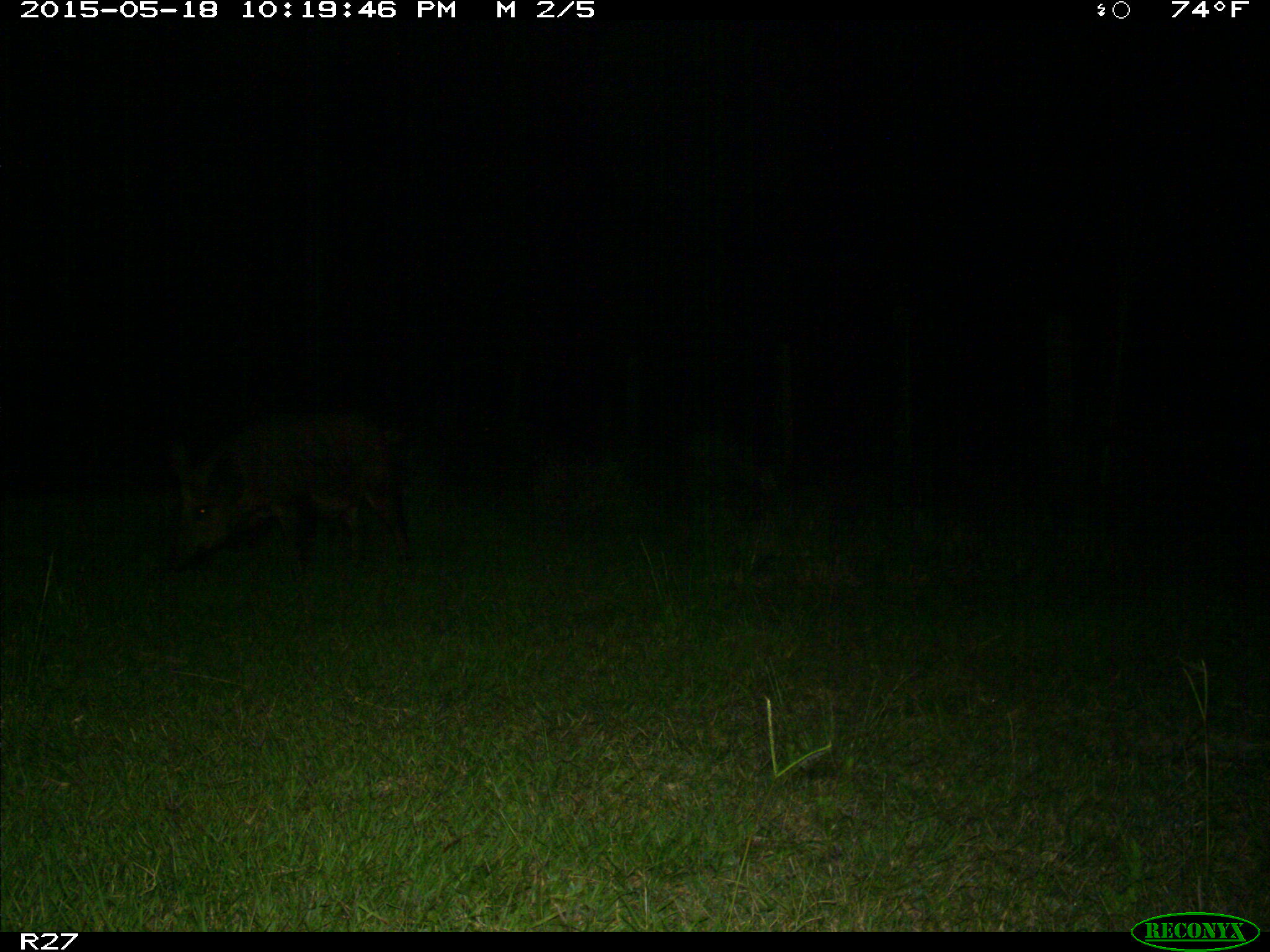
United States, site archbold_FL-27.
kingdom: Animalia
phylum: Chordata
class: Mammalia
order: Artiodactyla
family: Suidae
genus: Sus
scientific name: Sus scrofa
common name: wild boar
Sus scrofa (wild boar).